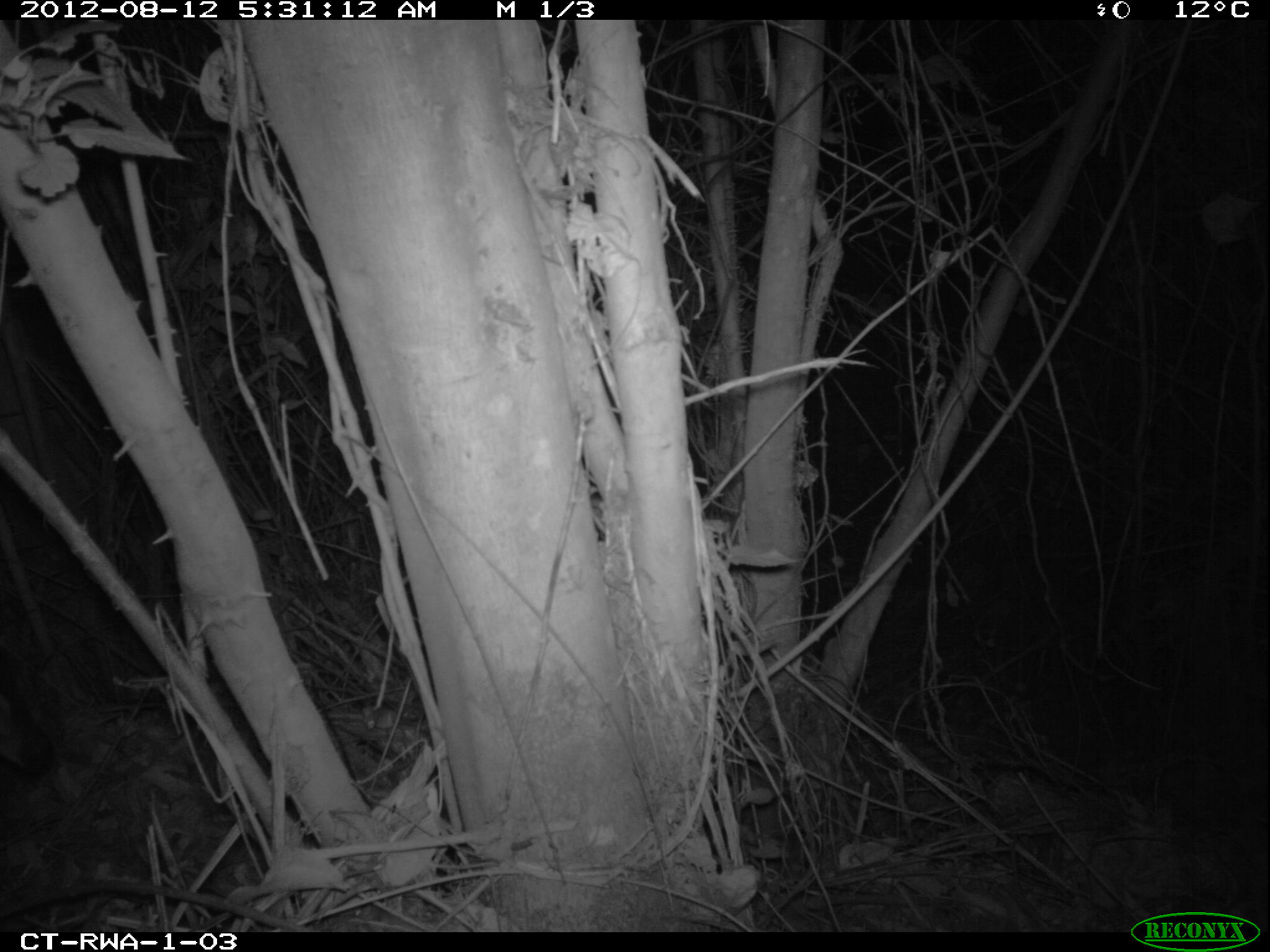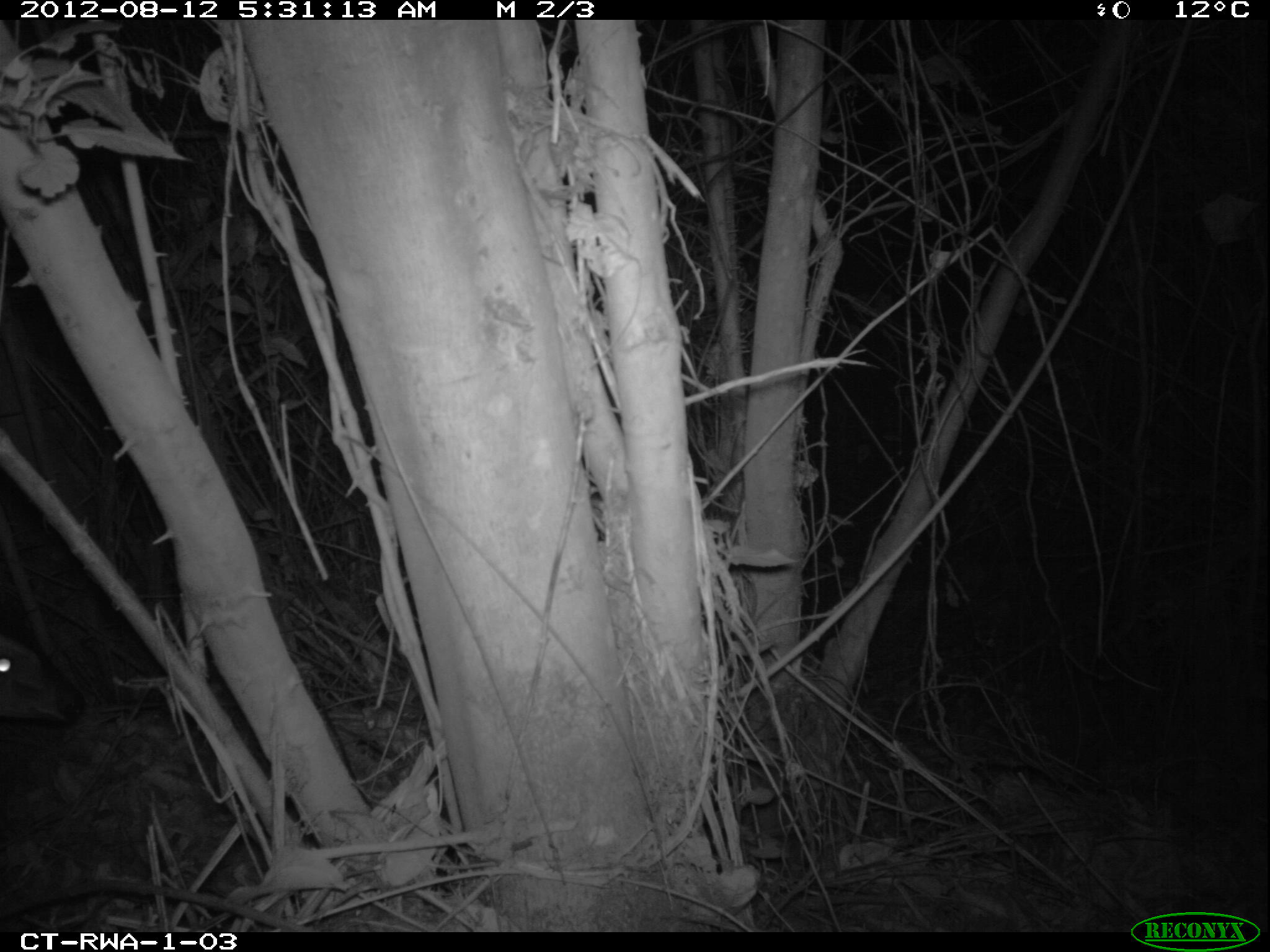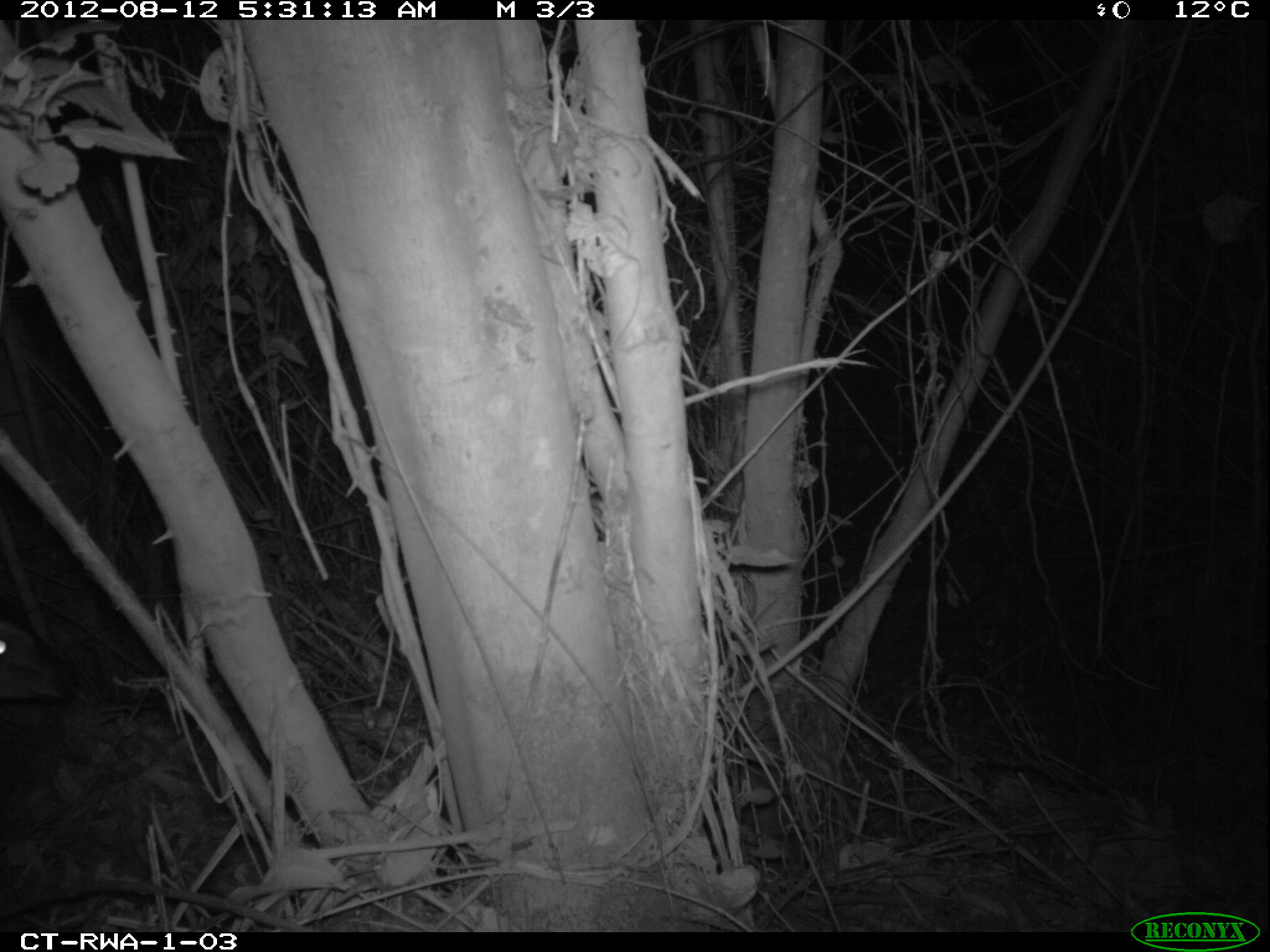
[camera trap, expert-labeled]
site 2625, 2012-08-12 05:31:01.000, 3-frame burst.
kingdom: Animalia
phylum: Chordata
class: Mammalia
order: Artiodactyla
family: Bovidae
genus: Cephalophus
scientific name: Cephalophus nigrifrons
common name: black-fronted duiker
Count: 1.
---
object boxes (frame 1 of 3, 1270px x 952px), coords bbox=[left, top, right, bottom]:
cephalophus nigrifrons: bbox=[0, 653, 58, 781]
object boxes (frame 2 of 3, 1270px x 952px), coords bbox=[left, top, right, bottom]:
cephalophus nigrifrons: bbox=[0, 596, 89, 730]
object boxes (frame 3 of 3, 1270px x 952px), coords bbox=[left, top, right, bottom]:
cephalophus nigrifrons: bbox=[2, 614, 81, 708]